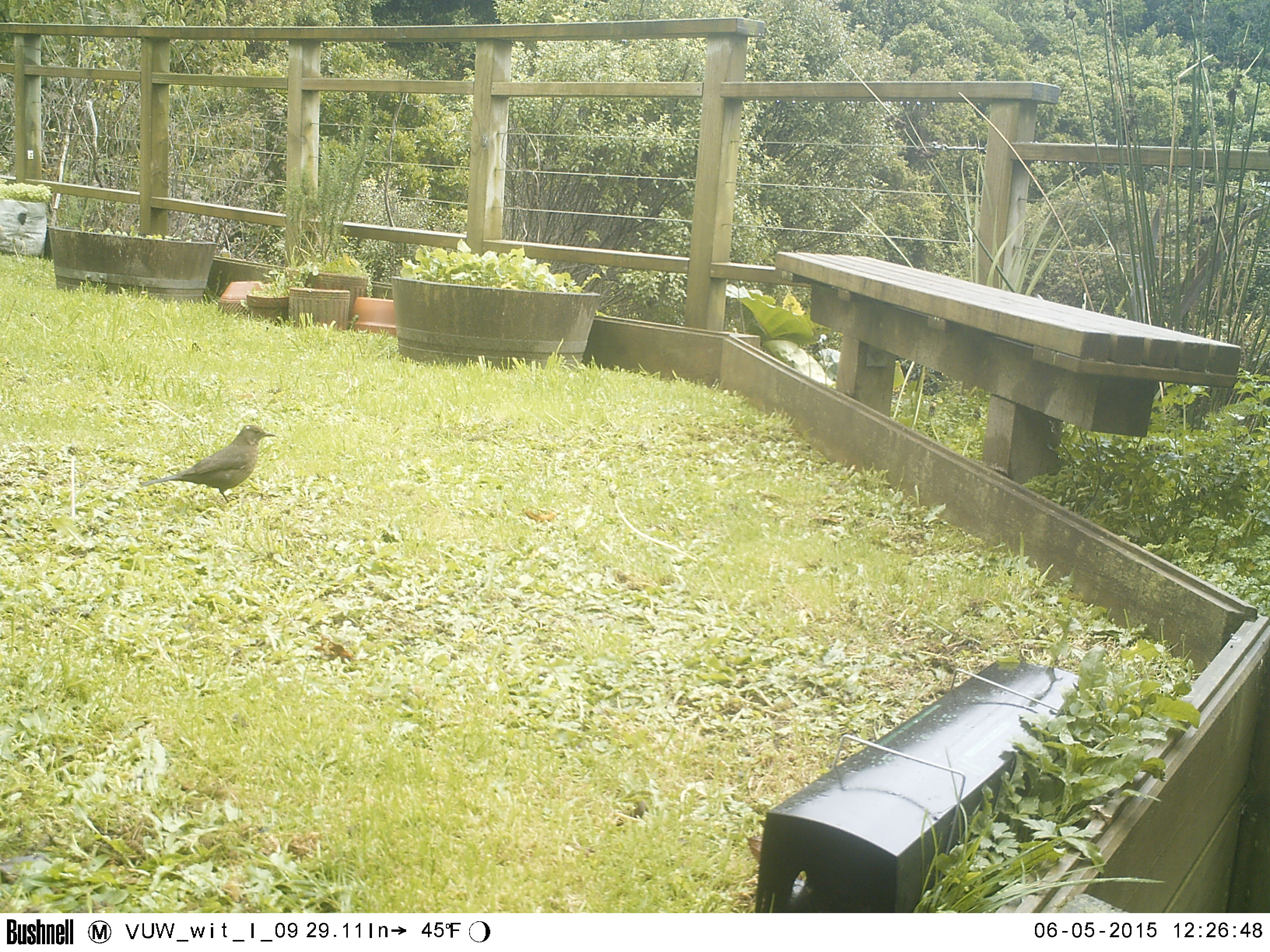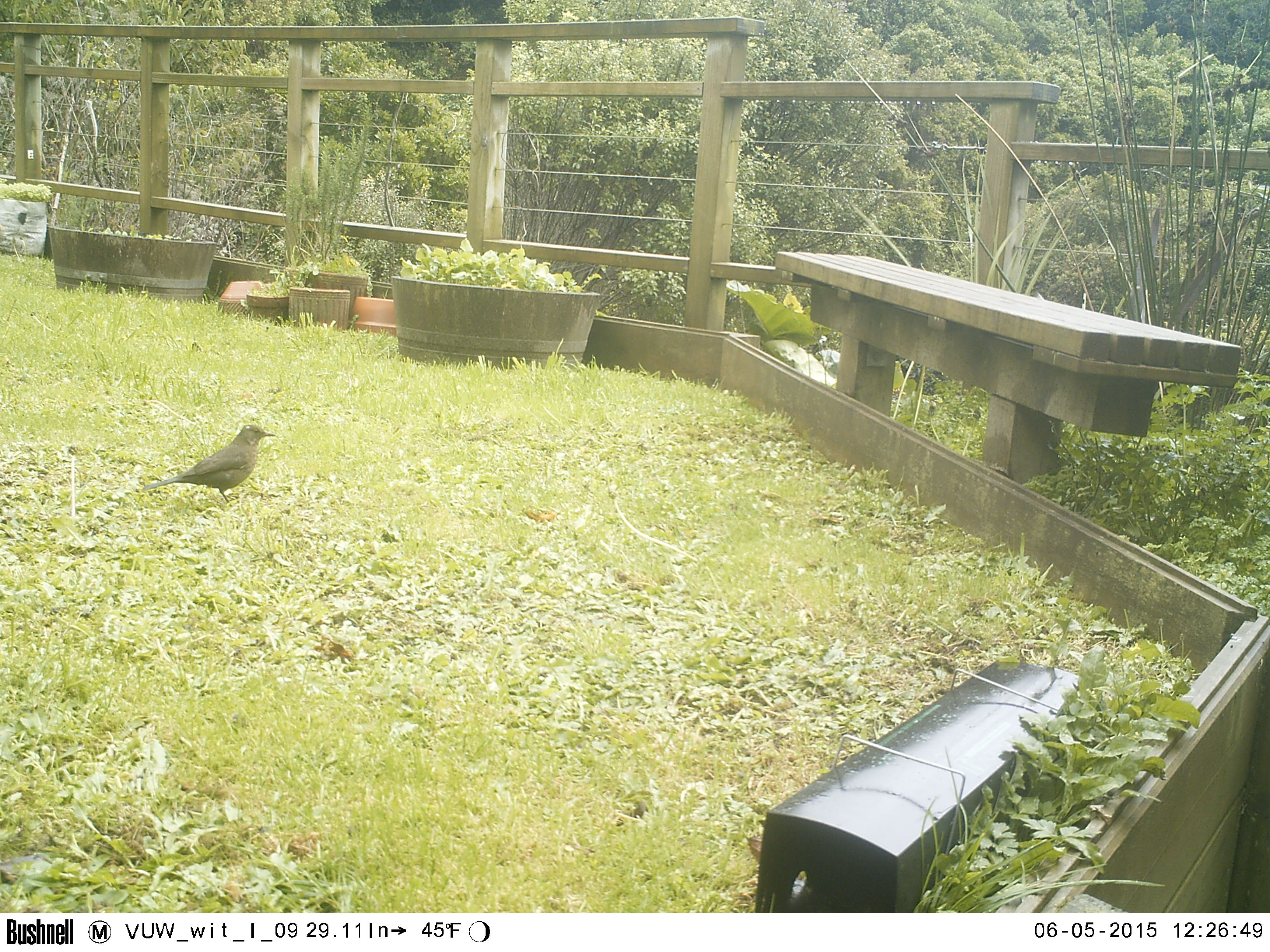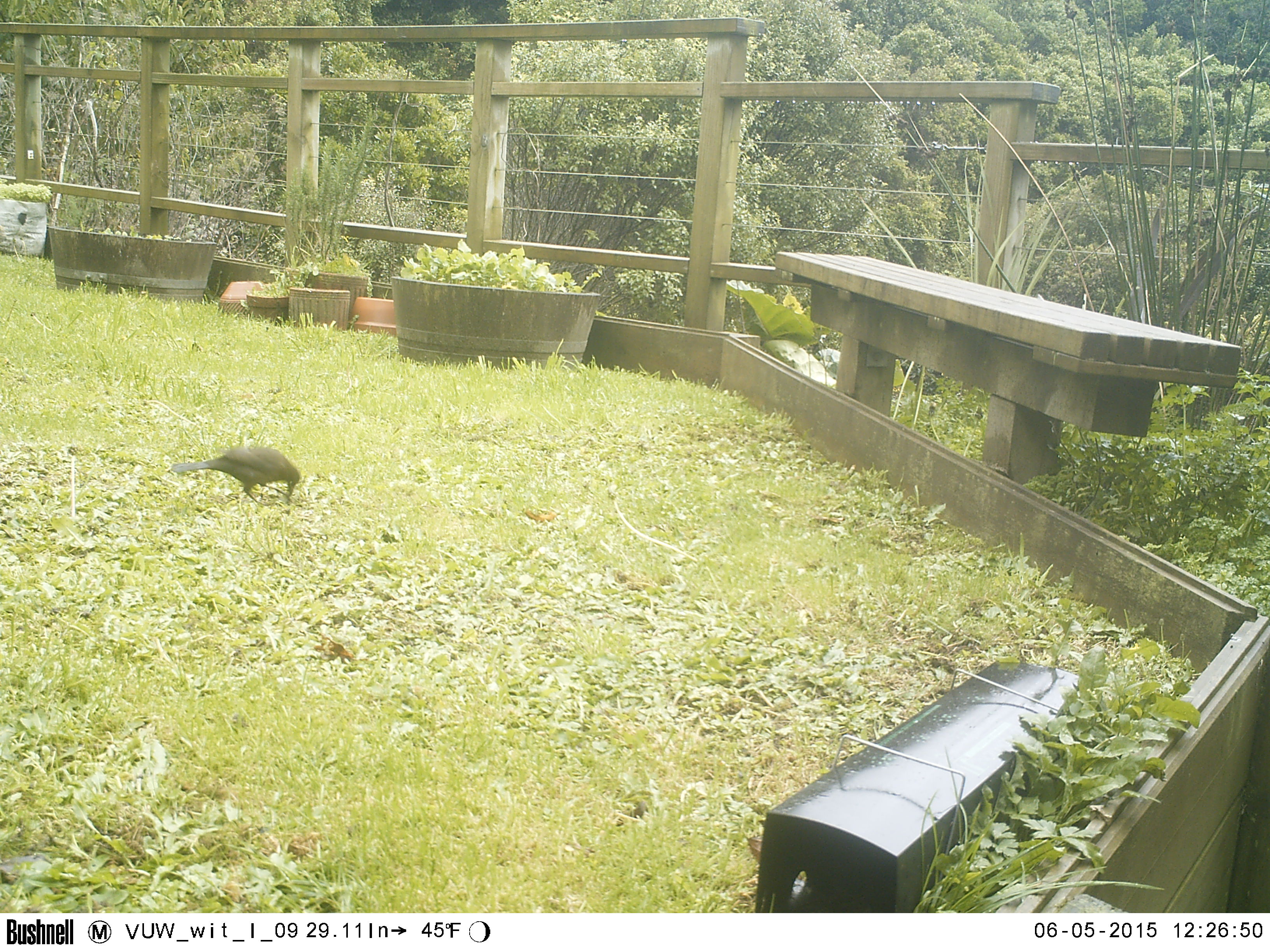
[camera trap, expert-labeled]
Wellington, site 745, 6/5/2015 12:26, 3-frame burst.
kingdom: Animalia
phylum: Chordata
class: Aves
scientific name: Aves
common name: bird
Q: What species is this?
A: Bird (Aves).